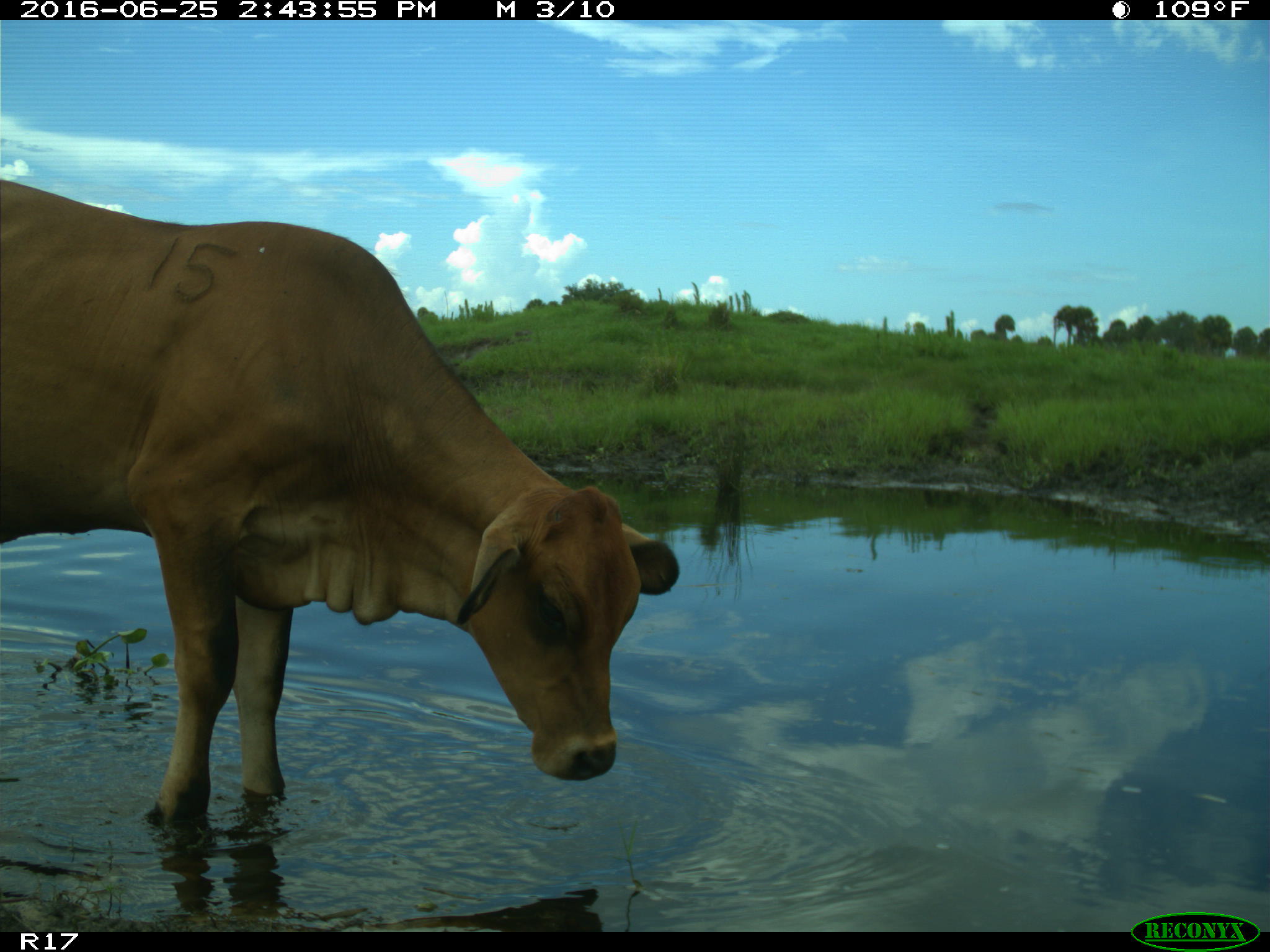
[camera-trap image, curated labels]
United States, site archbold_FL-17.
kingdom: Animalia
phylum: Chordata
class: Mammalia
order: Artiodactyla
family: Bovidae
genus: Bos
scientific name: Bos taurus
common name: domestic cow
Bos taurus (domestic cow).